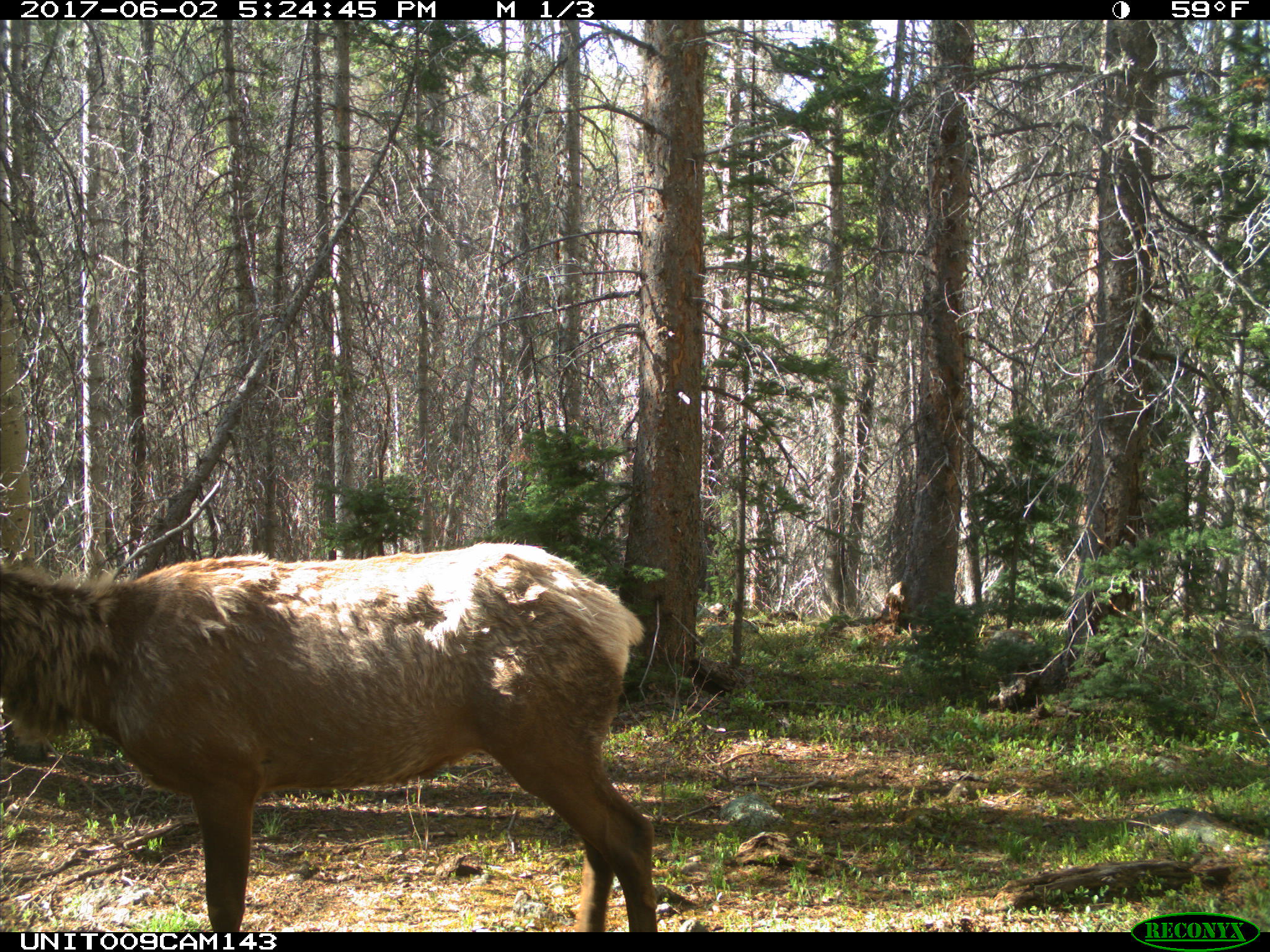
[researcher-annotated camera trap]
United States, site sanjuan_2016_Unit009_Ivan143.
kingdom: Animalia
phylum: Chordata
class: Mammalia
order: Artiodactyla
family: Cervidae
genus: Cervus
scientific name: Cervus elaphus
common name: red deer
Cervus elaphus (red deer).